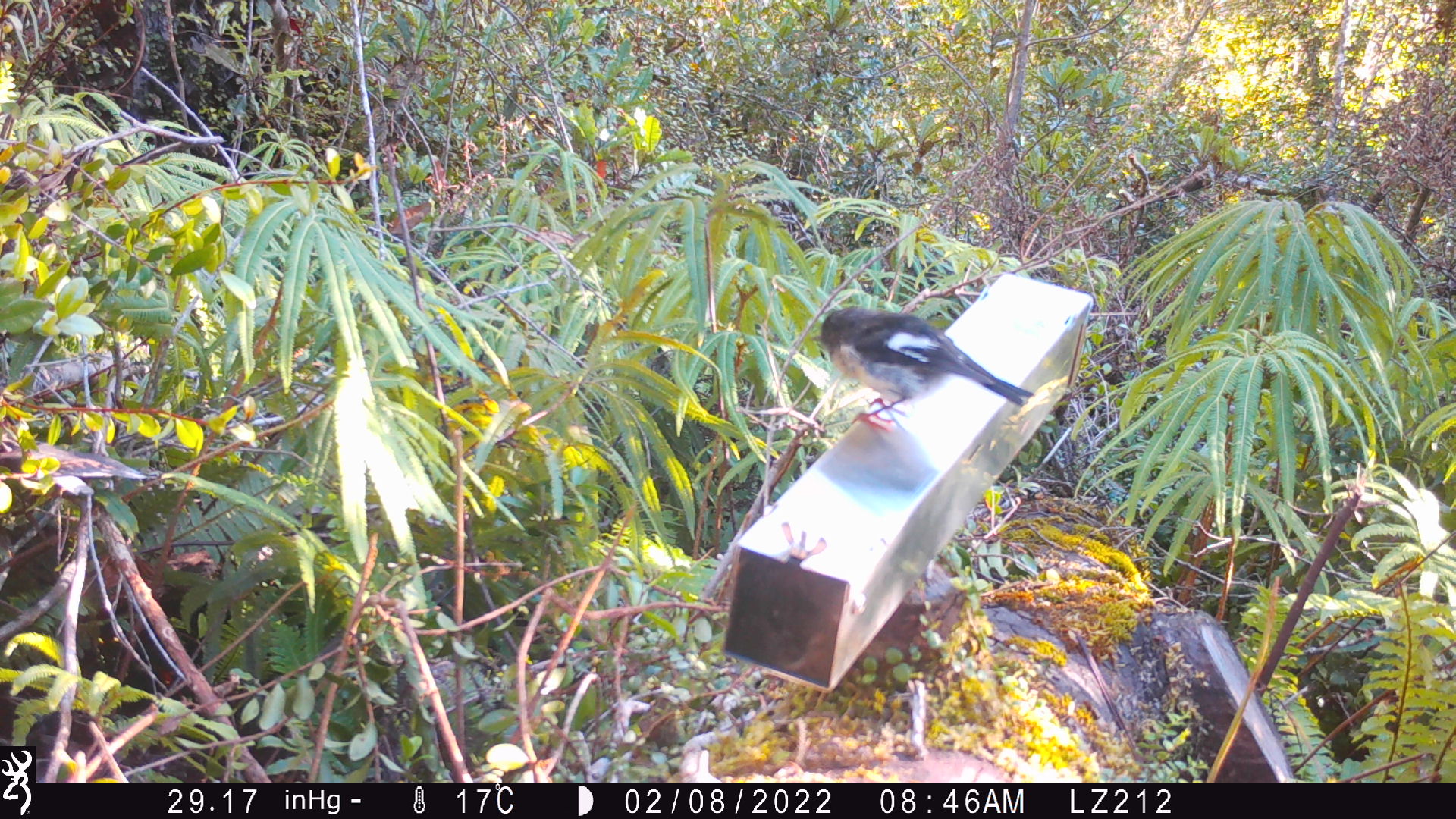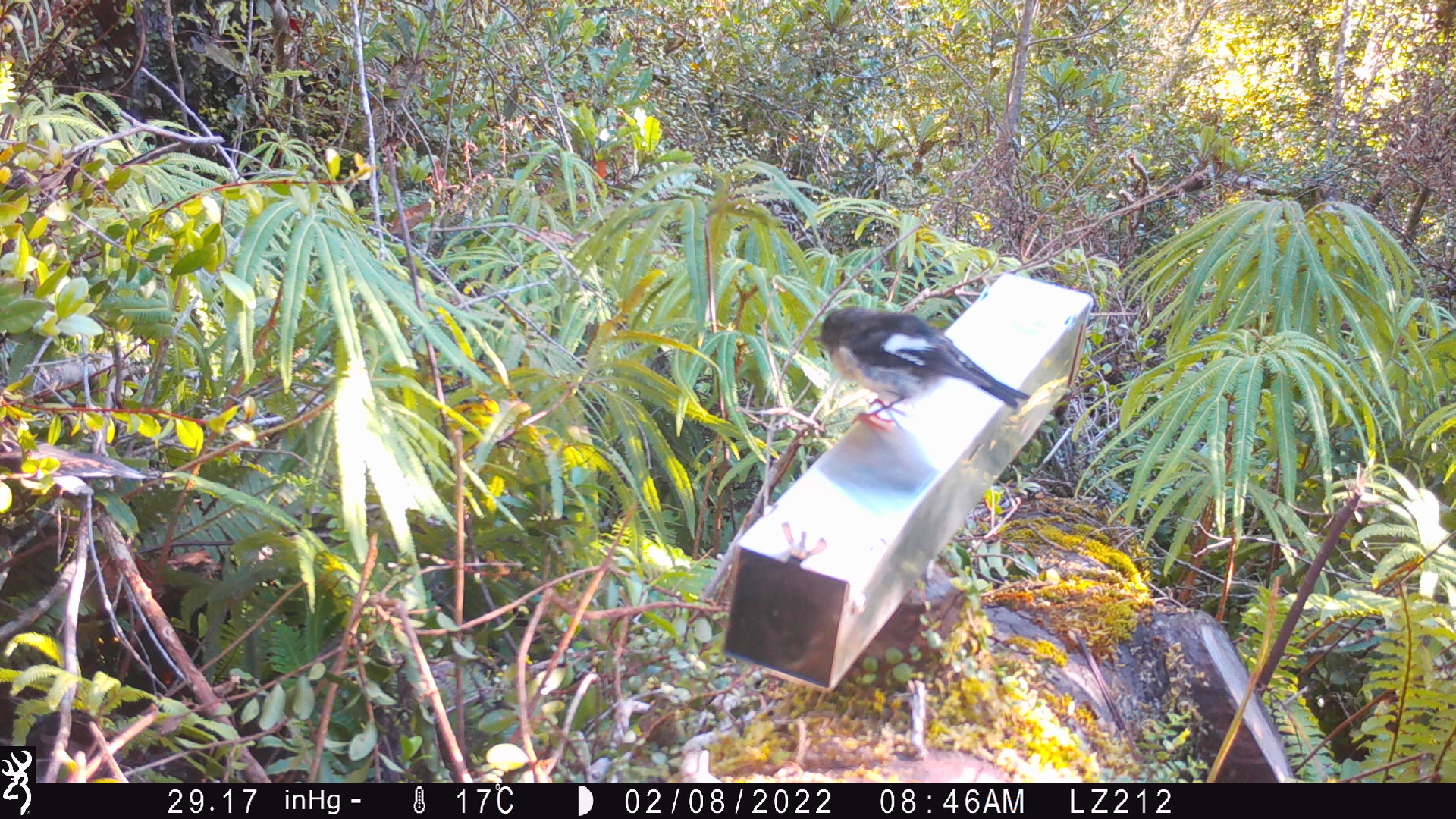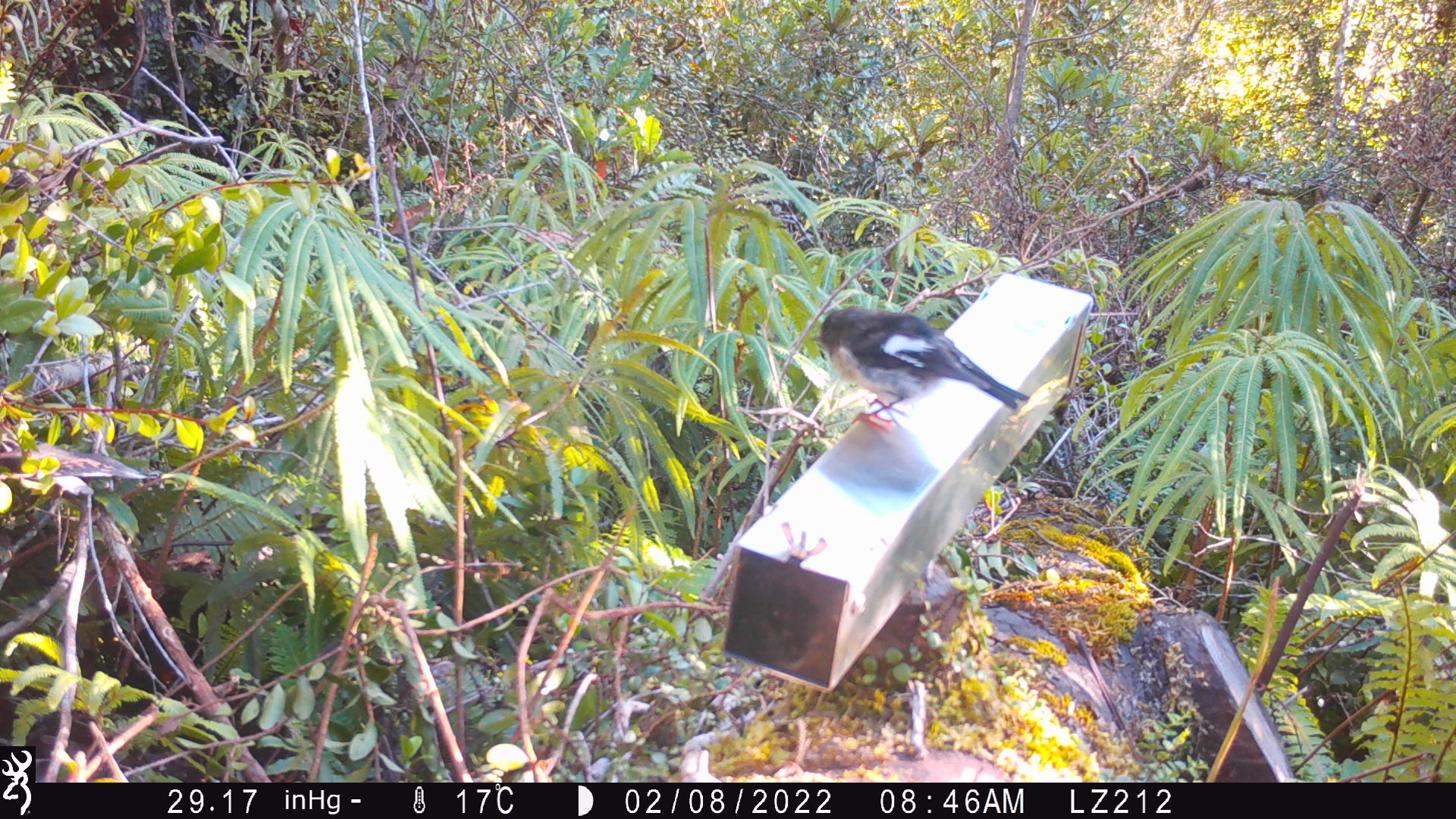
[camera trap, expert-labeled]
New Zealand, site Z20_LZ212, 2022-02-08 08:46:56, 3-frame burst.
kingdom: Animalia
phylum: Chordata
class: Aves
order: Passeriformes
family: Petroicidae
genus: Petroica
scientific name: Petroica macrocephala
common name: tomtit